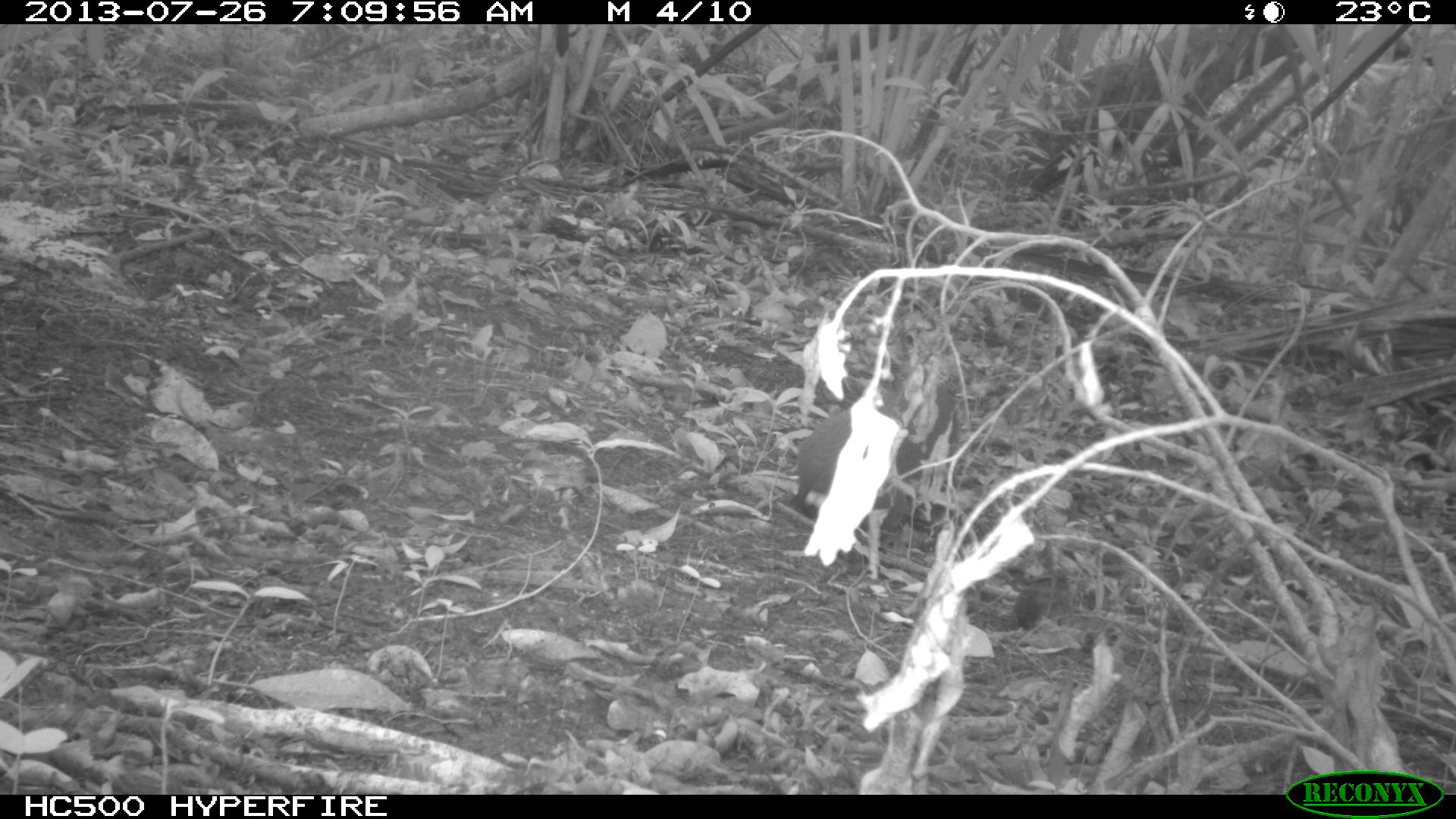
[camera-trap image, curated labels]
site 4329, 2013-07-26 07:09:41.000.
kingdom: Animalia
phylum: Chordata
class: Mammalia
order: Rodentia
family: Dasyproctidae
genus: Dasyprocta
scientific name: Dasyprocta punctata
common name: central american agouti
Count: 1.